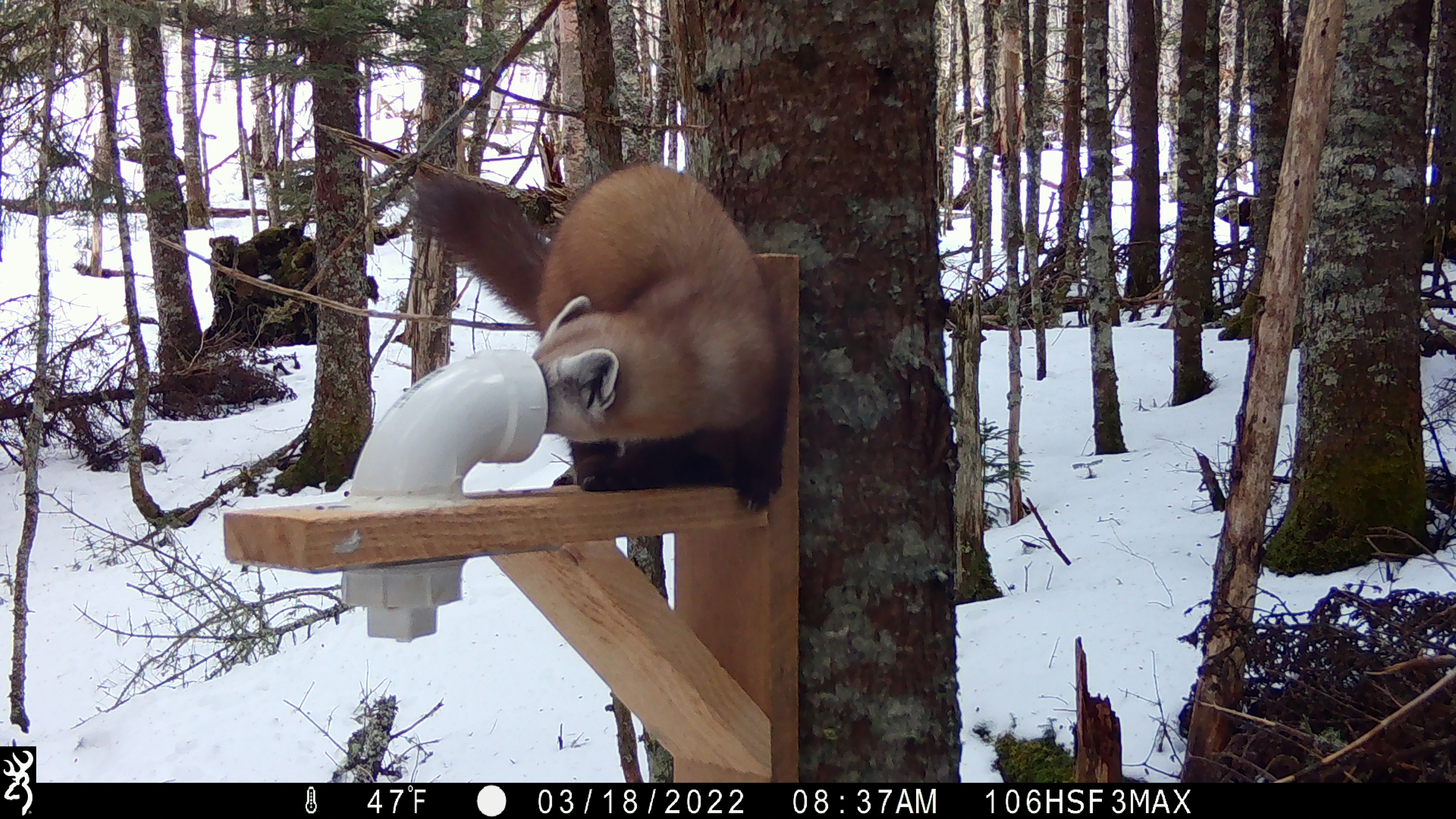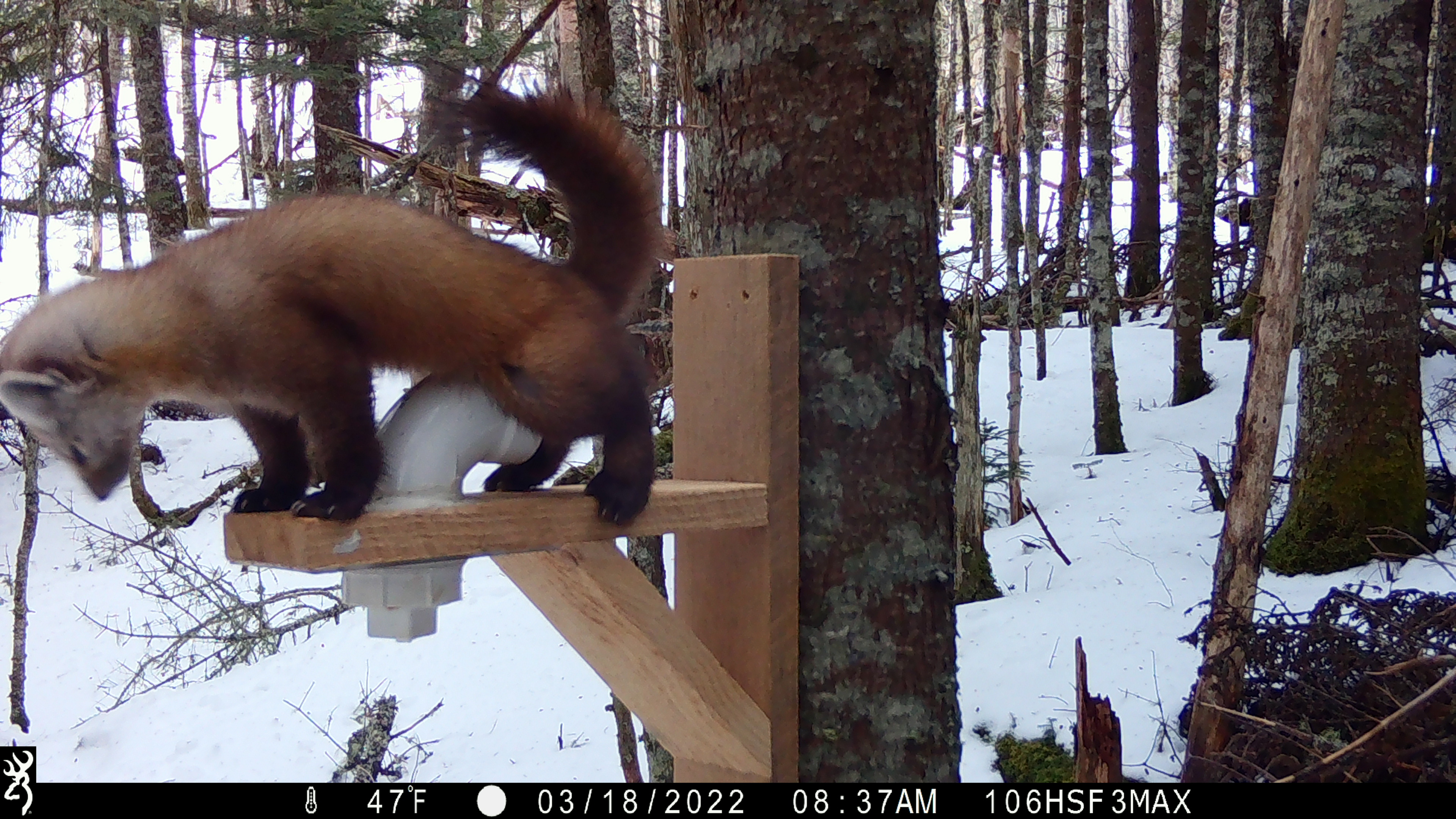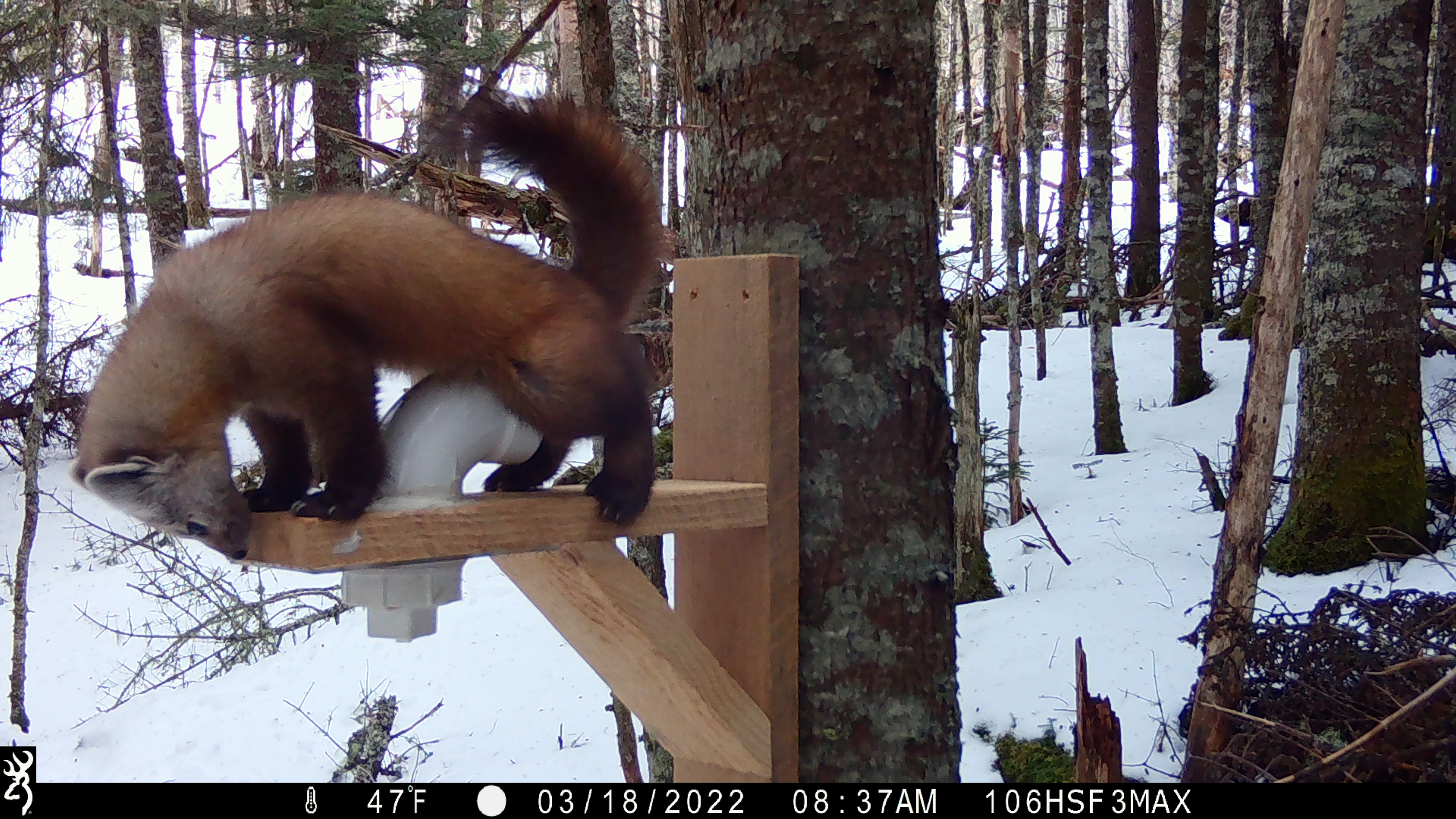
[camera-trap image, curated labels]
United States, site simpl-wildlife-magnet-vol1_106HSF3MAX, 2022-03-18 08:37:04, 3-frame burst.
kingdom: Animalia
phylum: Chordata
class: Mammalia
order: Carnivora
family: Mustelidae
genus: Martes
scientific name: Martes americana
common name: american marten